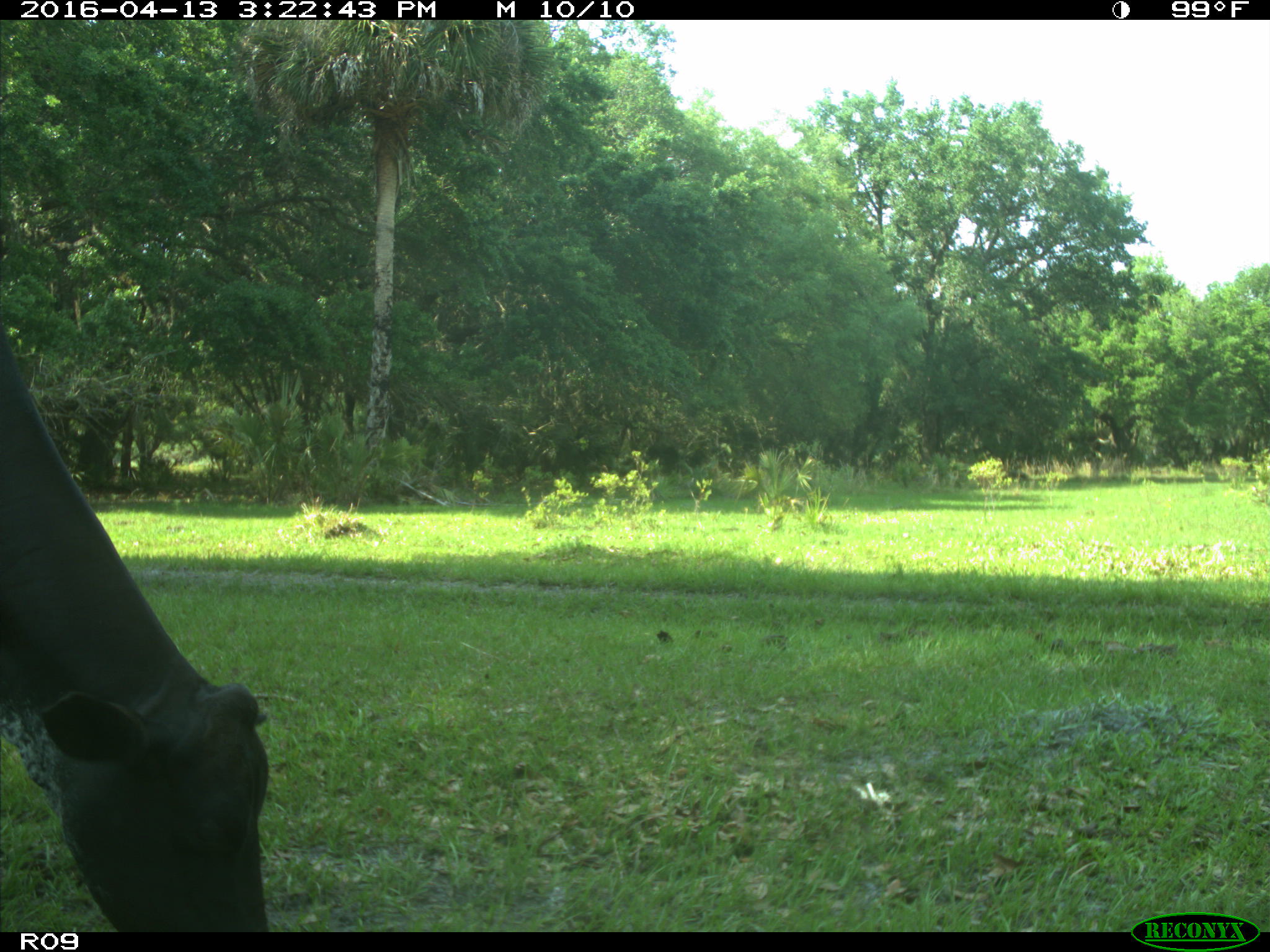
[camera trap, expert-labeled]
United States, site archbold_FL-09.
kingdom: Animalia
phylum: Chordata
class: Mammalia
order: Artiodactyla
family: Bovidae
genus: Bos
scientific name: Bos taurus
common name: domestic cow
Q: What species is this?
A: Bos taurus (domestic cow).